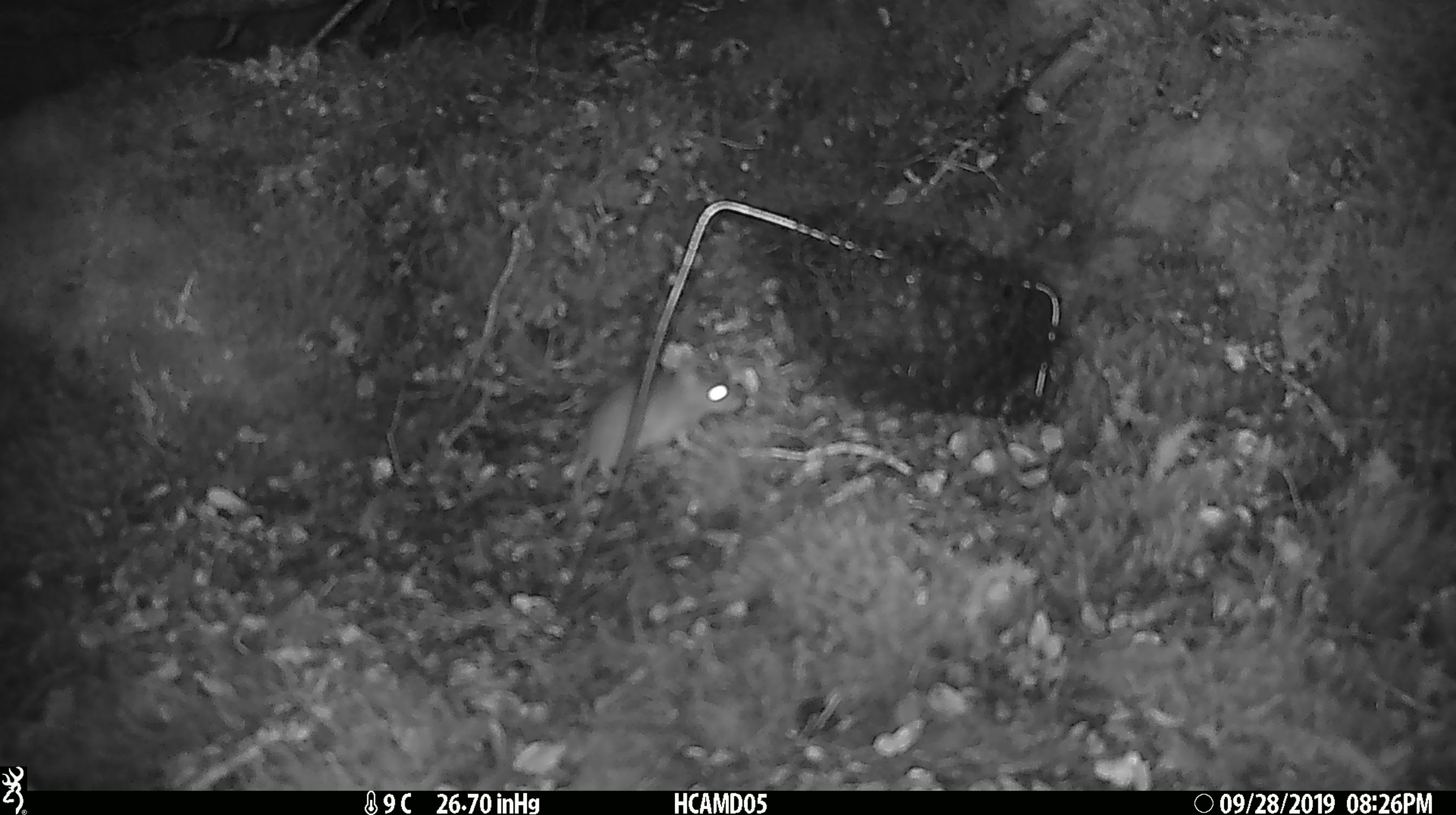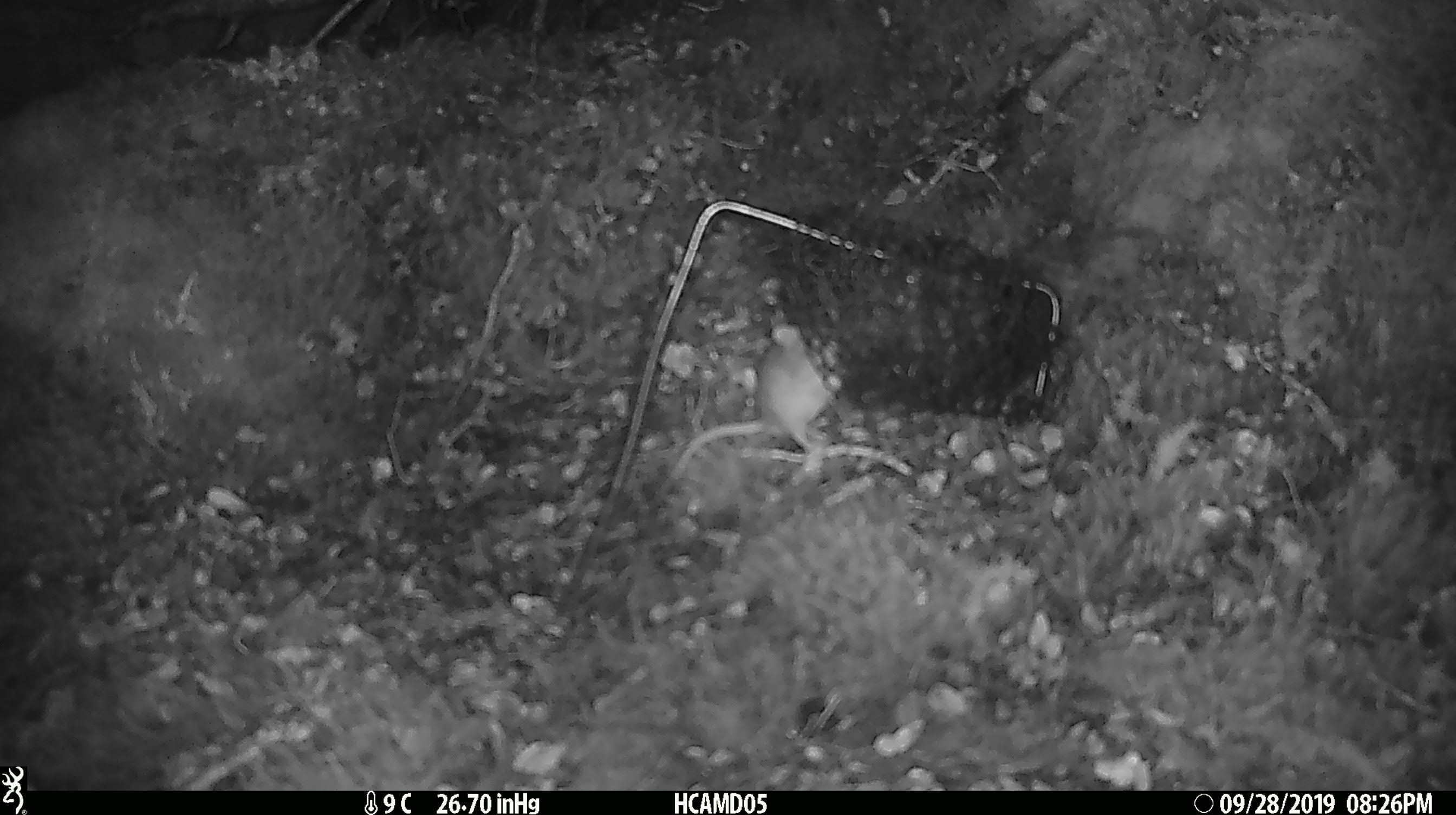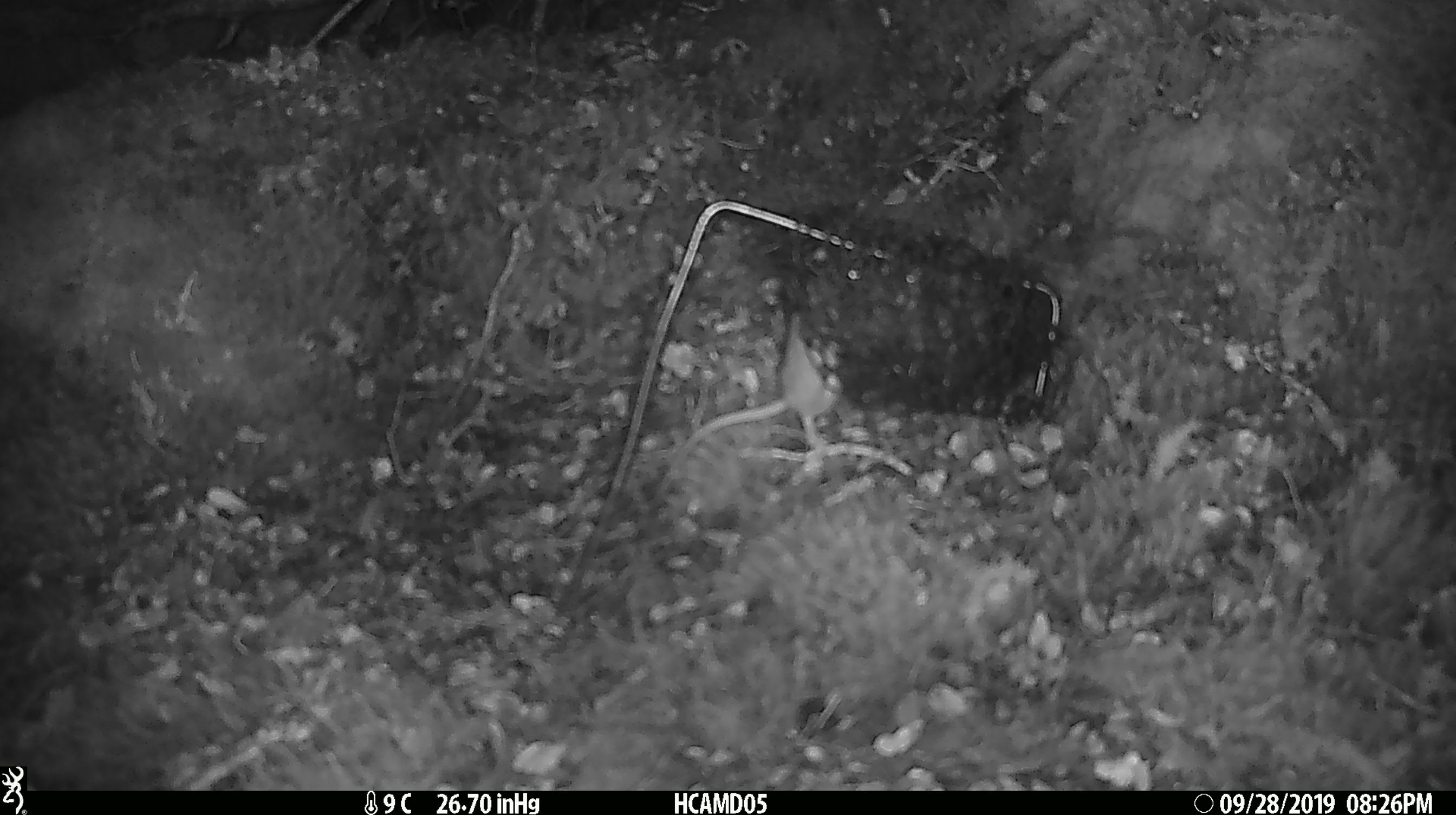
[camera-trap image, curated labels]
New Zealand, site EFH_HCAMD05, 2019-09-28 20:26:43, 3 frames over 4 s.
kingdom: Animalia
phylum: Chordata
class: Mammalia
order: Rodentia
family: Muridae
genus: Mus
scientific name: Mus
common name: mouse